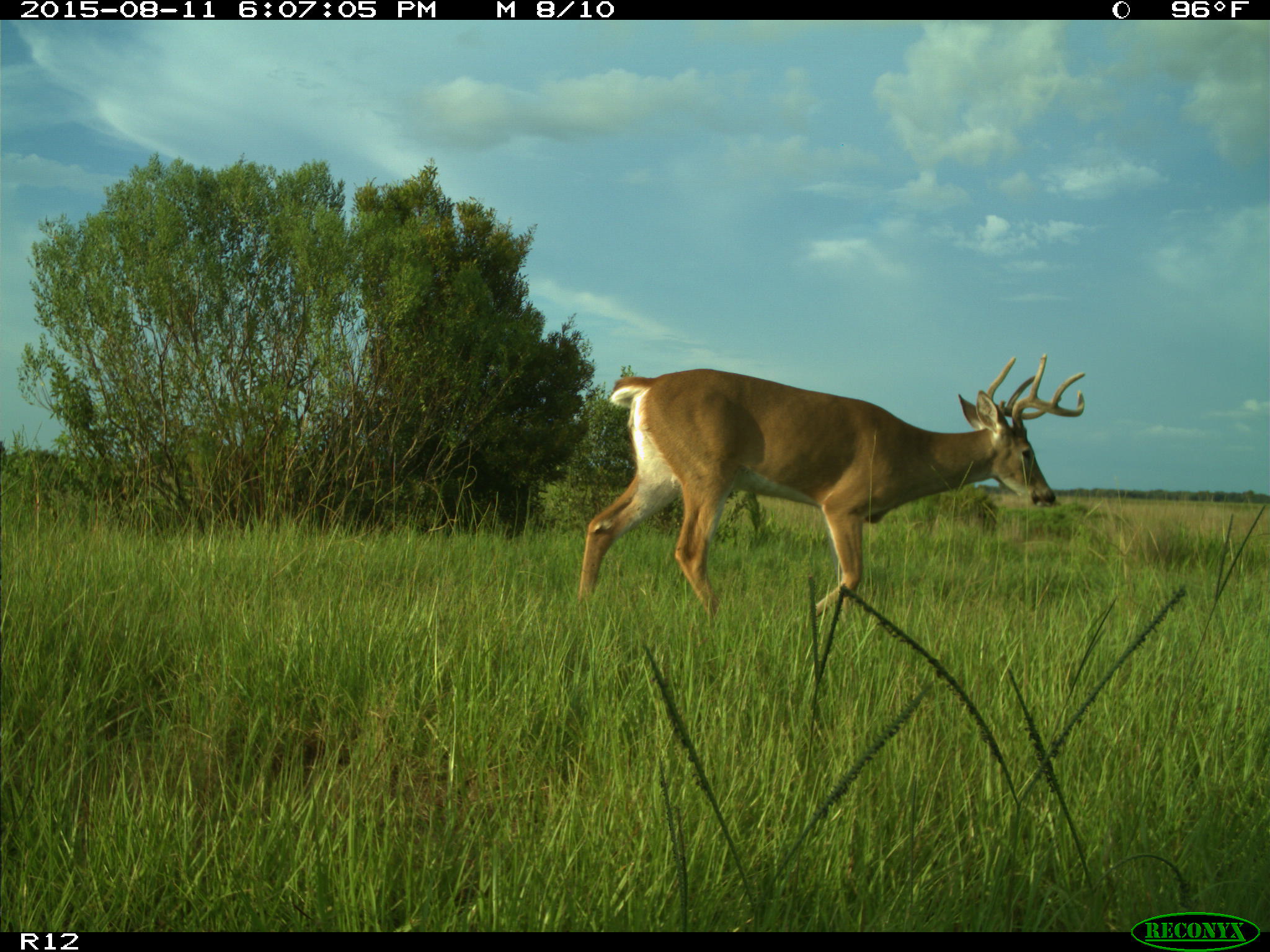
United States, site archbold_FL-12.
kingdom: Animalia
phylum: Chordata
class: Mammalia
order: Artiodactyla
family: Cervidae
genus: Odocoileus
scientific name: Odocoileus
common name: deer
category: unidentified deer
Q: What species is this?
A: Unidentified deer (deer) (Odocoileus).